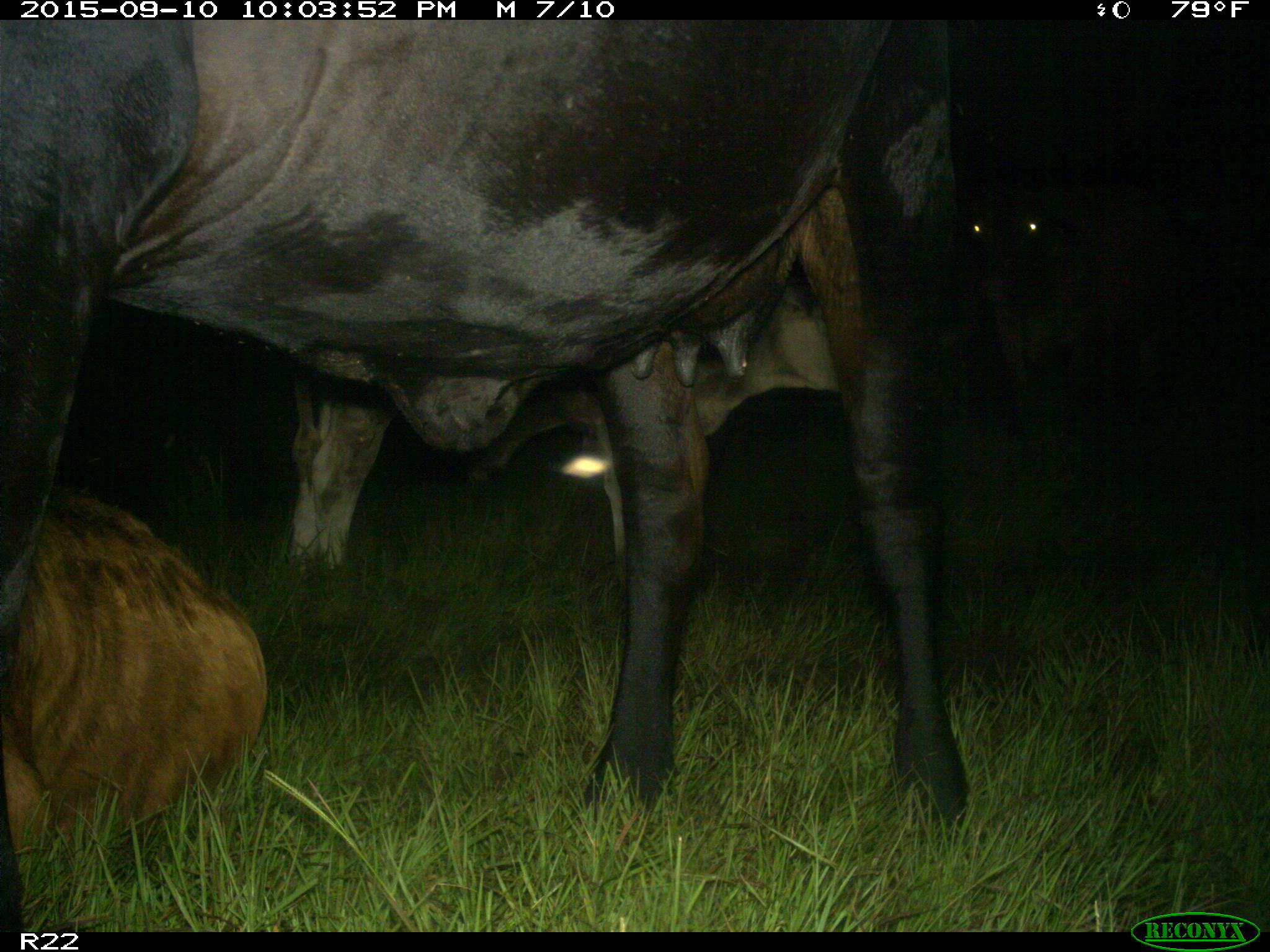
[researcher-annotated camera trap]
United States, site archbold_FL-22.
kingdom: Animalia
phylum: Chordata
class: Mammalia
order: Artiodactyla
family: Bovidae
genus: Bos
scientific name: Bos taurus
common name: domestic cow